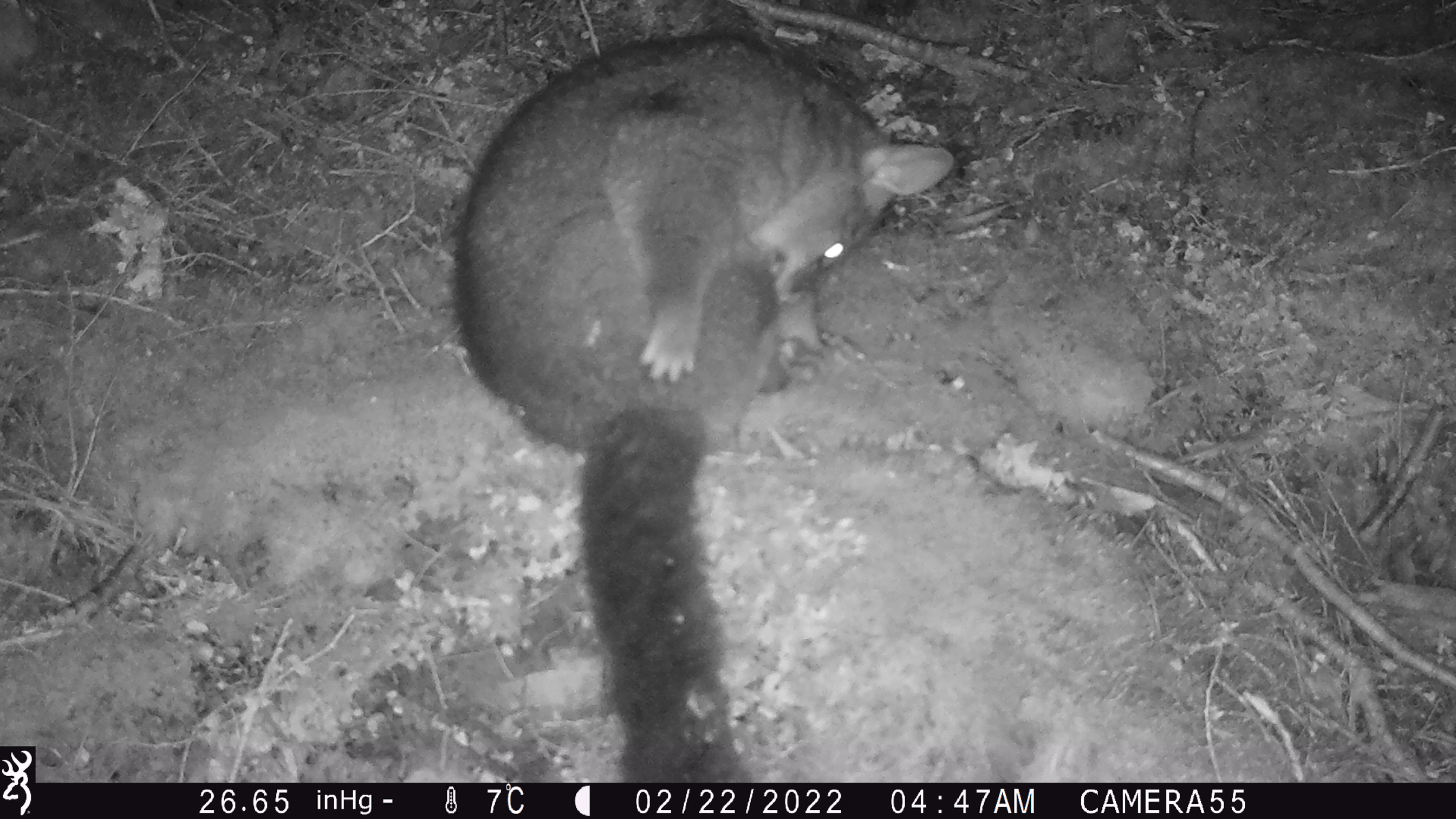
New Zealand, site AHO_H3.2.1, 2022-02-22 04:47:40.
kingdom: Animalia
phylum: Chordata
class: Mammalia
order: Diprotodontia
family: Phalangeridae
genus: Trichosurus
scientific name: Trichosurus vulpecula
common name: common brushtail possum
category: possum